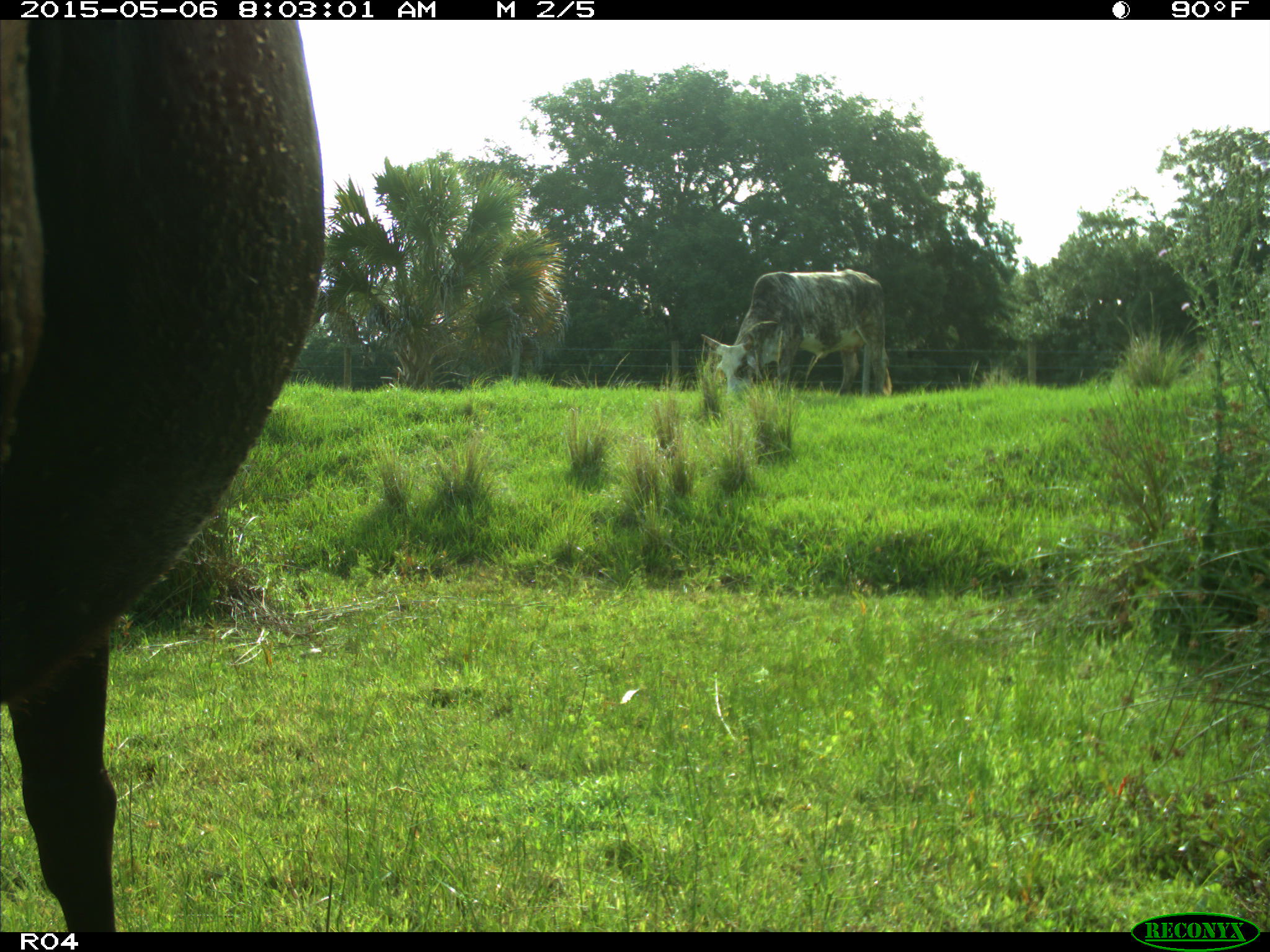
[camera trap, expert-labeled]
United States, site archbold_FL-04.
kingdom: Animalia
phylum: Chordata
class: Mammalia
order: Artiodactyla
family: Bovidae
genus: Bos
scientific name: Bos taurus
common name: domestic cow